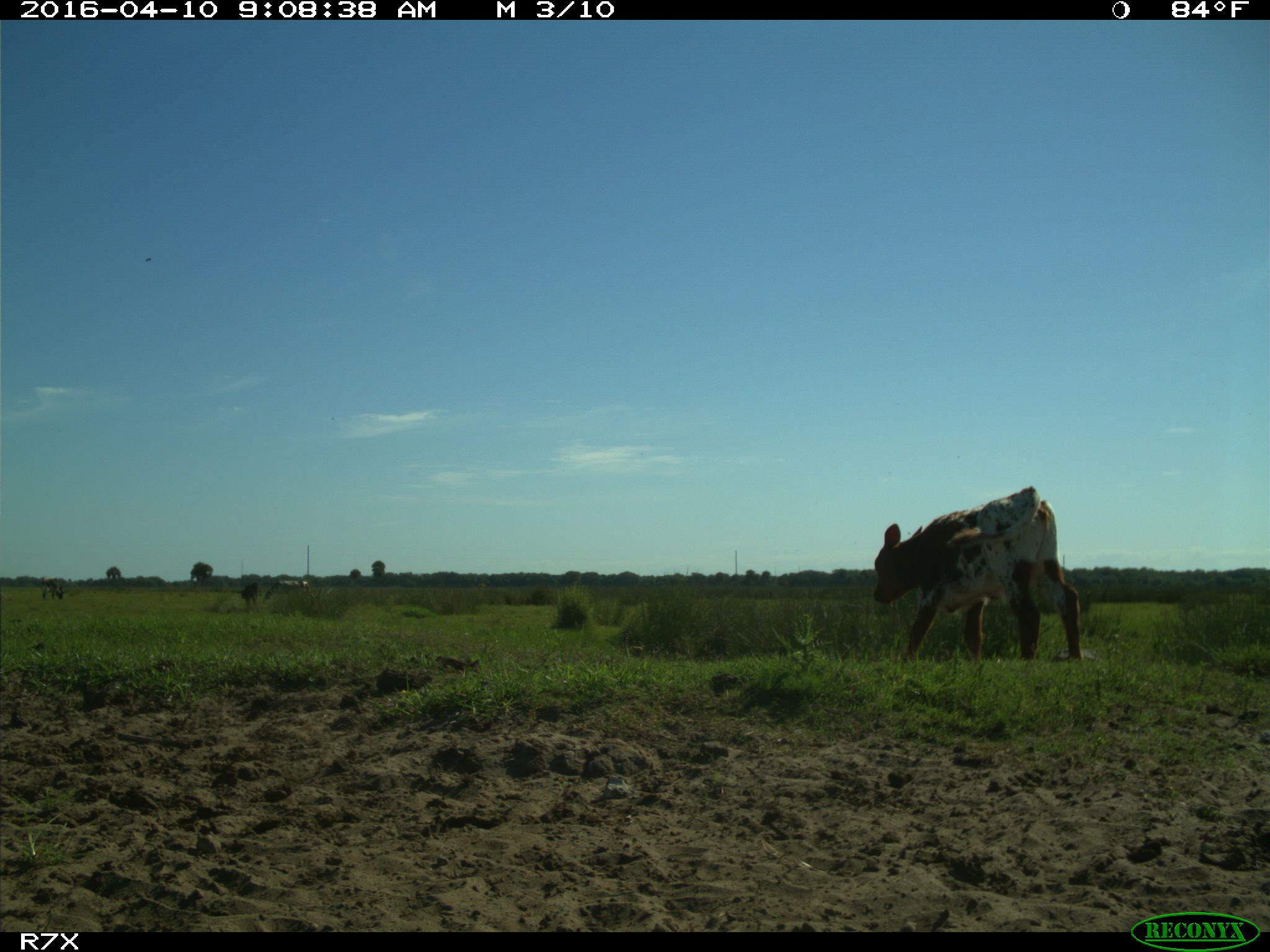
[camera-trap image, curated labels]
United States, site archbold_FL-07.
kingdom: Animalia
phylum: Chordata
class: Mammalia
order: Artiodactyla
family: Bovidae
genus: Bos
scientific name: Bos taurus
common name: domestic cow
Bos taurus (domestic cow).